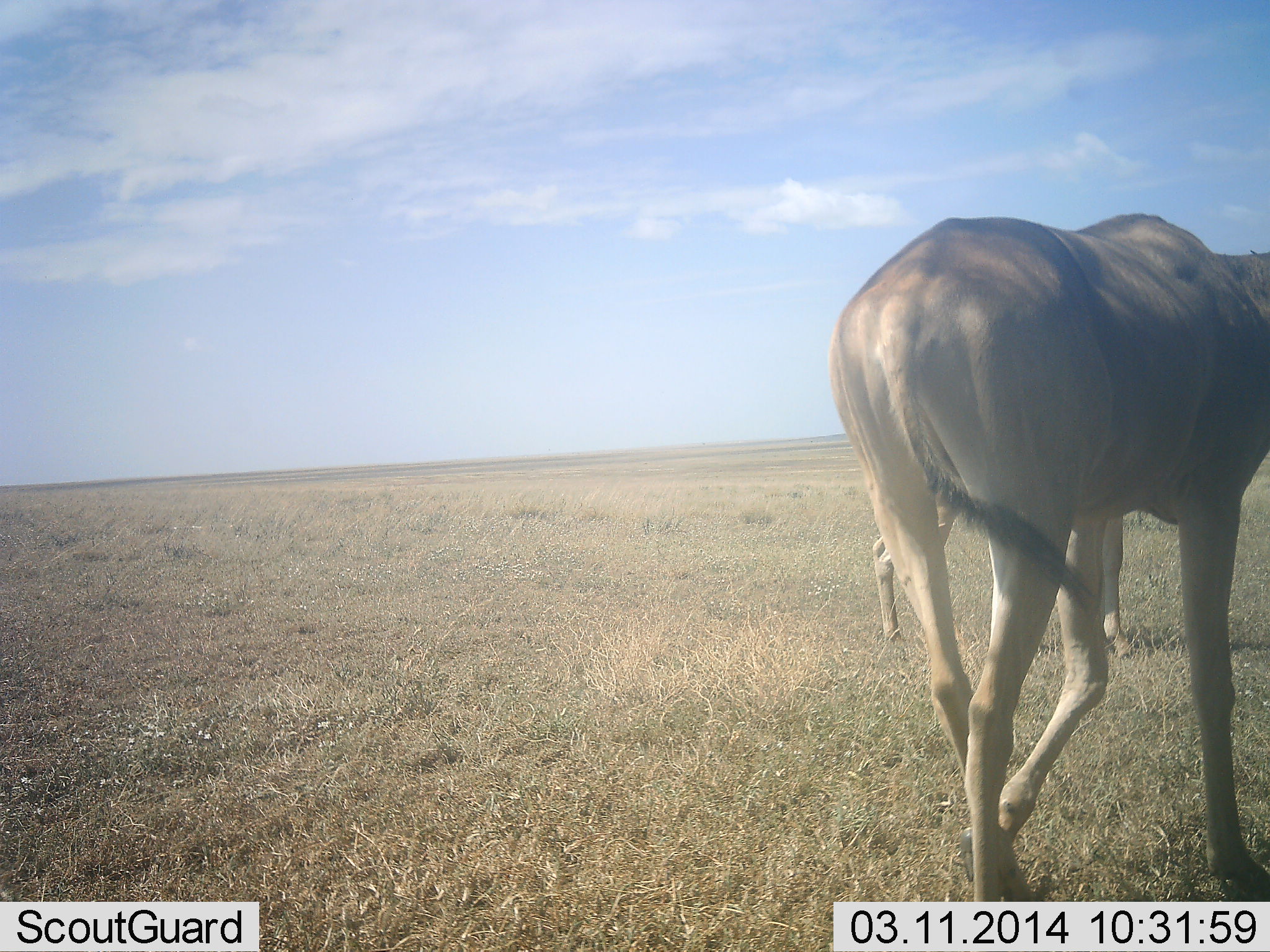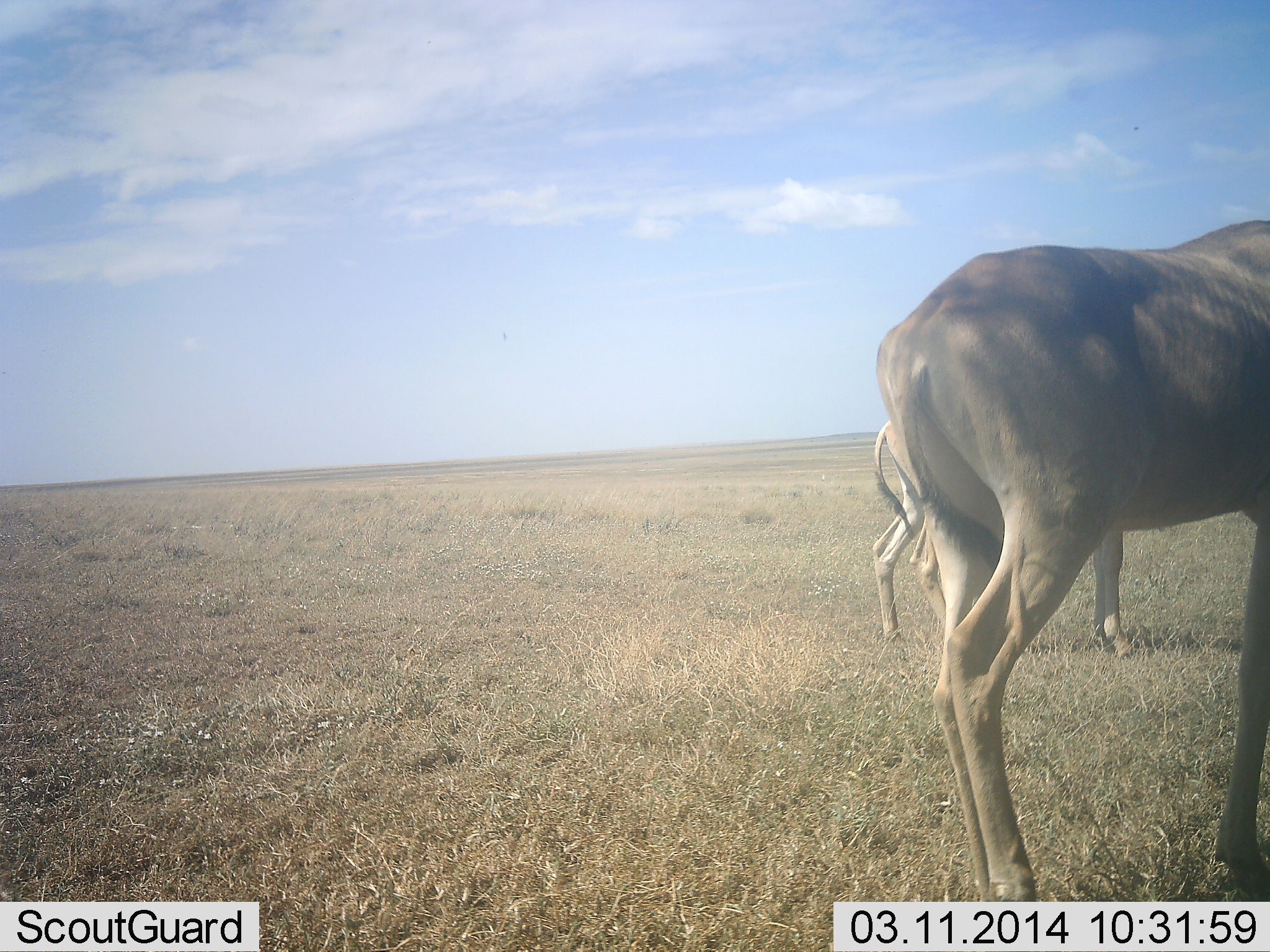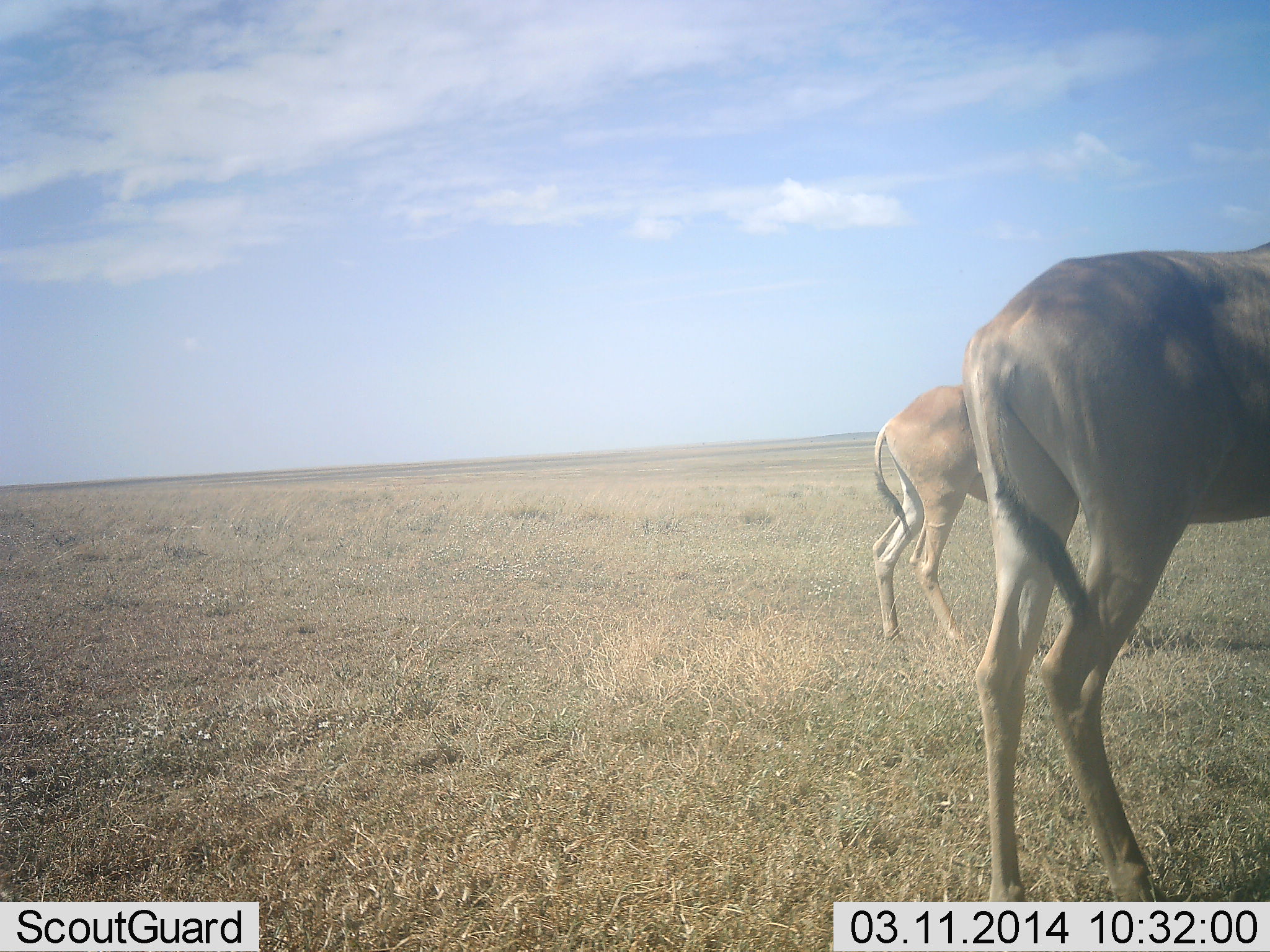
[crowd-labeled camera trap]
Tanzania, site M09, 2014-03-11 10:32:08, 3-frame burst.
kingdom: Animalia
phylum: Chordata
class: Mammalia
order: Artiodactyla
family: Bovidae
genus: Alcelaphus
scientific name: Alcelaphus buselaphus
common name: hartebeest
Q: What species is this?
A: Hartebeest (Alcelaphus buselaphus).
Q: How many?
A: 2.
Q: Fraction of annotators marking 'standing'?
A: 90%.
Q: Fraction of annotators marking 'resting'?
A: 0%.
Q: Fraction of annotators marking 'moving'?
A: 40%.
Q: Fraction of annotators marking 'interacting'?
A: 0%.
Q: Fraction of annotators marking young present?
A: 0%.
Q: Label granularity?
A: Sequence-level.